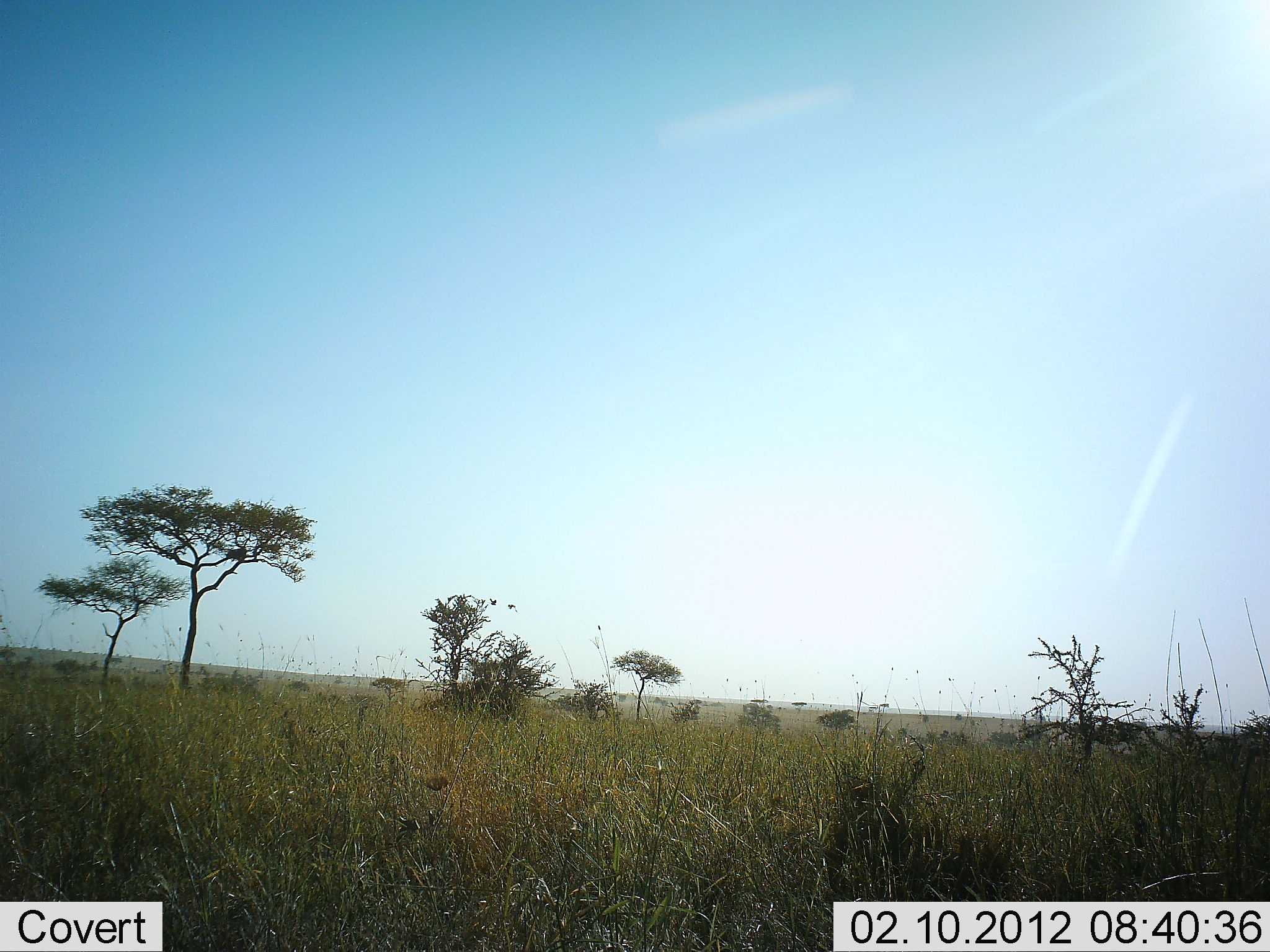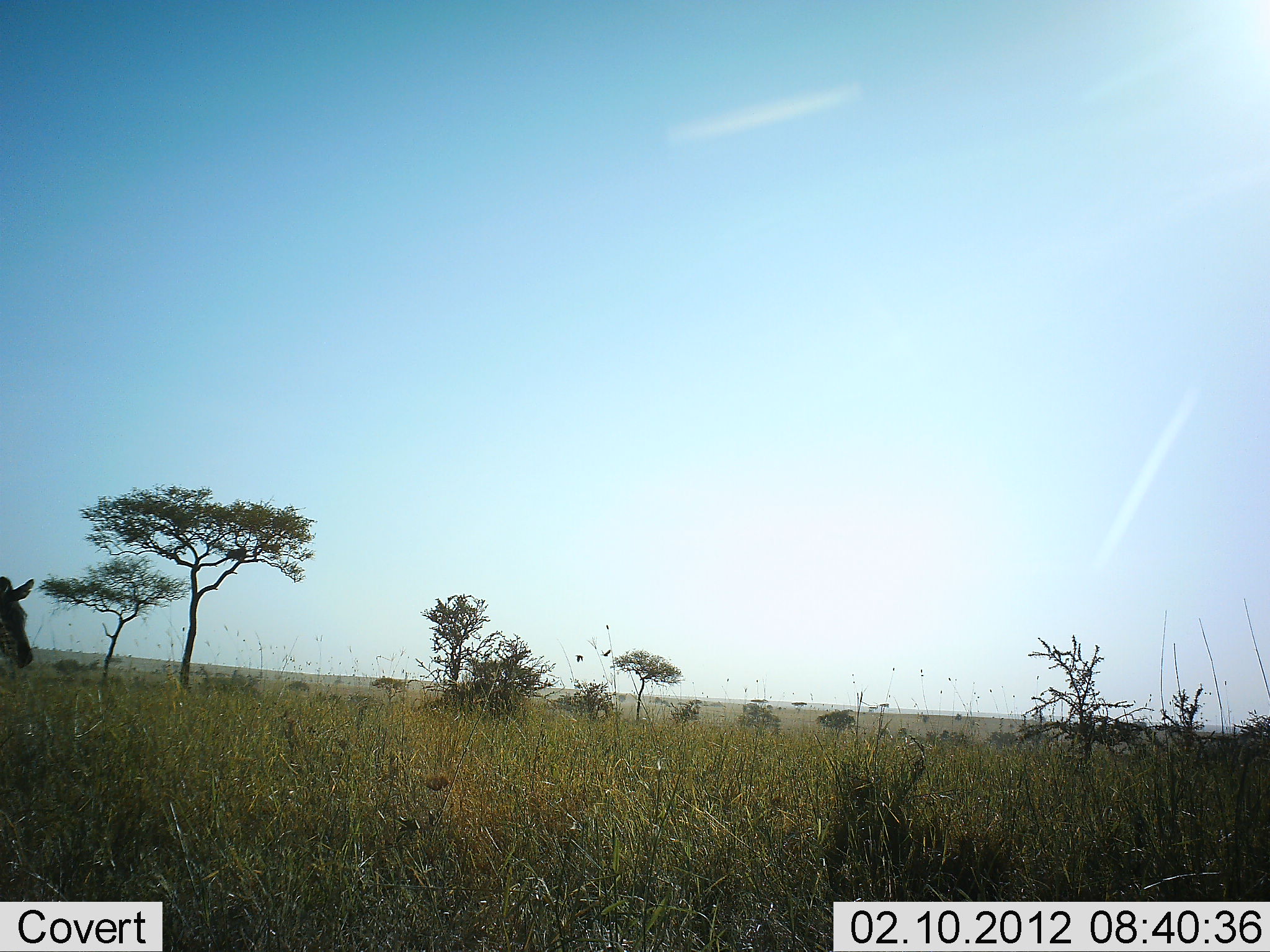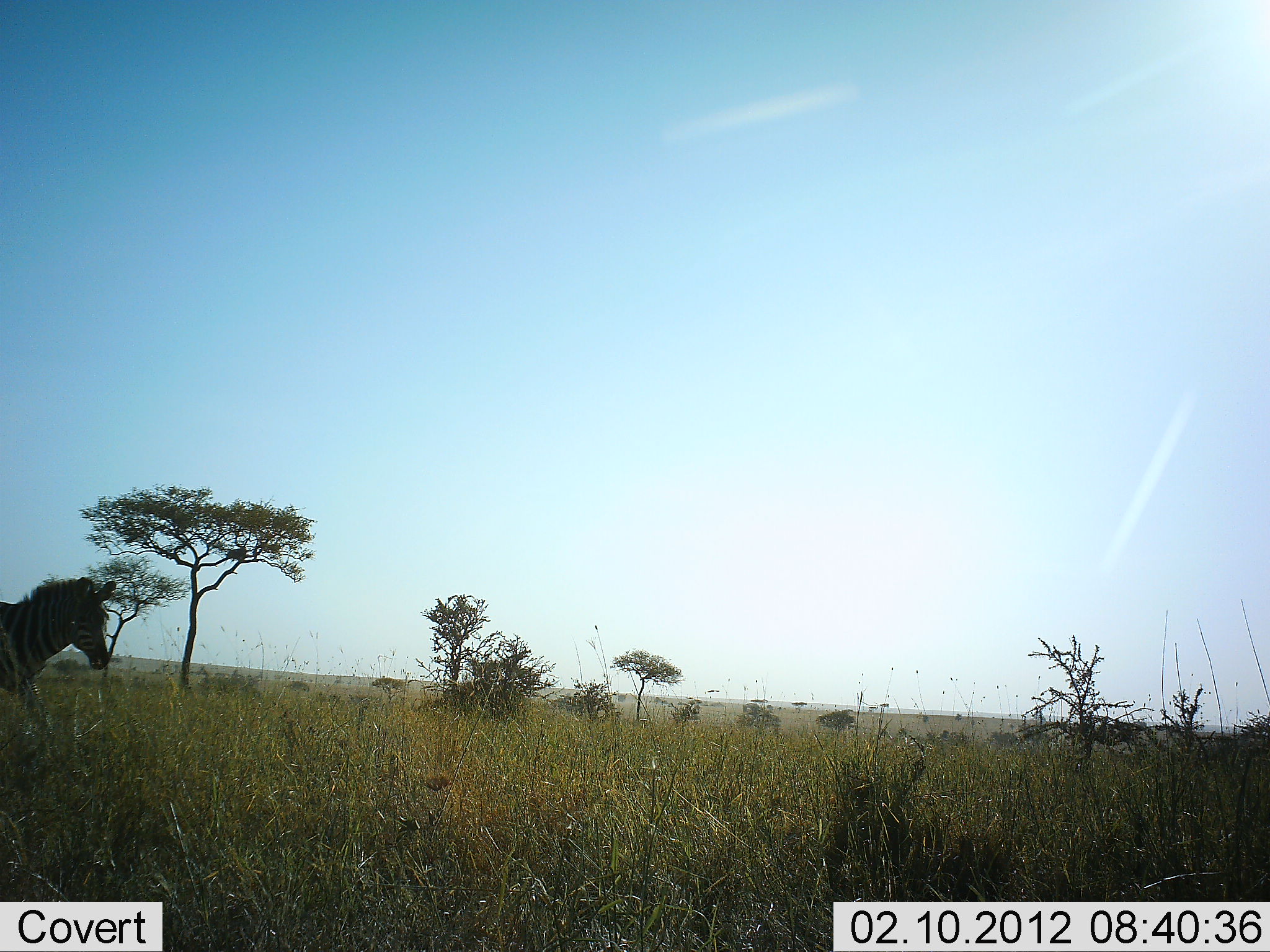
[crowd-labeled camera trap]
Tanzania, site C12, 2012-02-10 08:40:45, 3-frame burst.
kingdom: Animalia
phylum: Chordata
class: Mammalia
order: Perissodactyla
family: Equidae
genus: Equus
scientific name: Equus quagga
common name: plains zebra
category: zebra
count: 1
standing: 0%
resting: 0%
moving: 100%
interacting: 0%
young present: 0%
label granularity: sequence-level